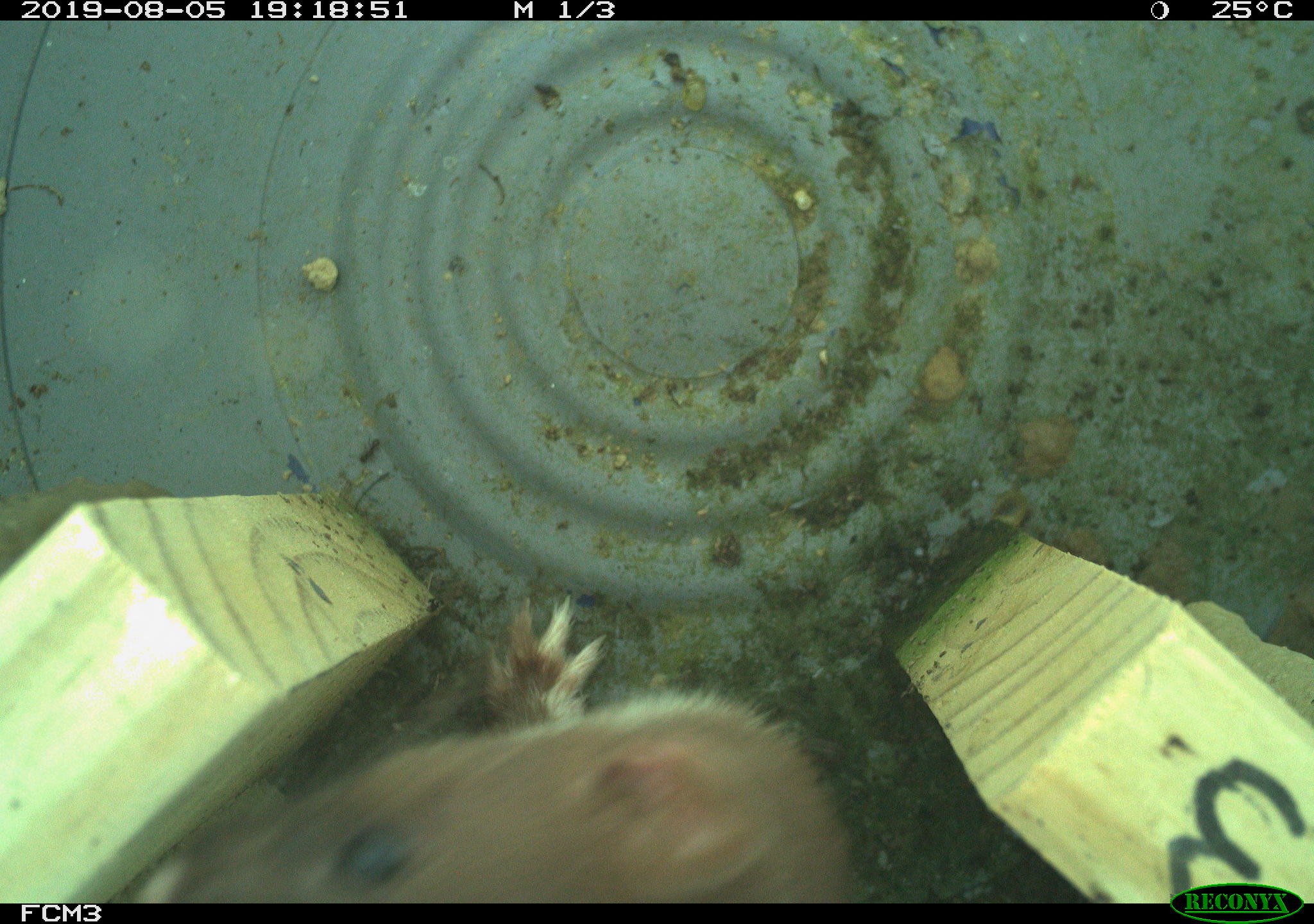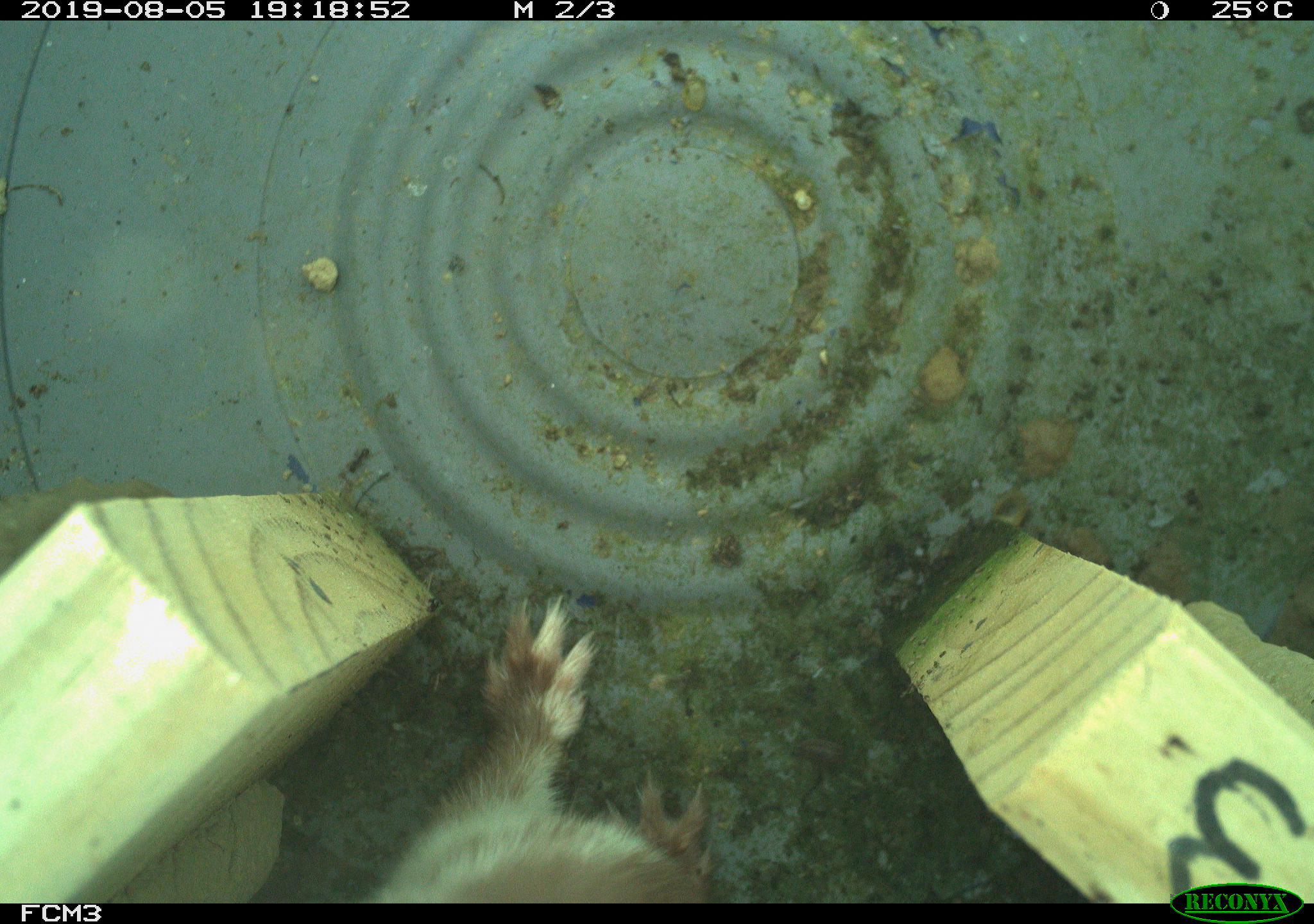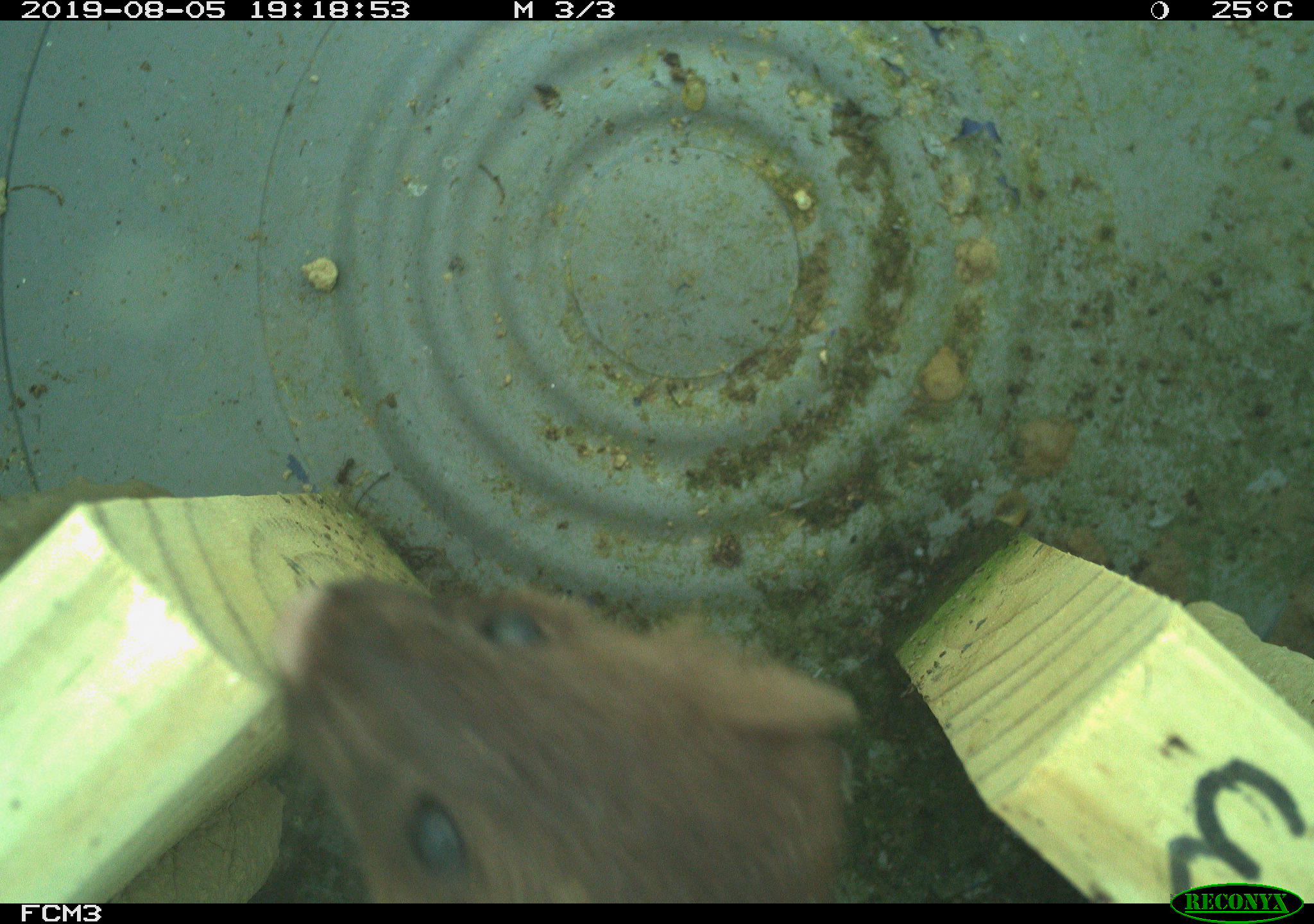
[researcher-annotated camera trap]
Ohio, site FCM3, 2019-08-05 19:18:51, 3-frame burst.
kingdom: Animalia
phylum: Chordata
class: Mammalia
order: Carnivora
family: Mustelidae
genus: Neogale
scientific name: Neogale frenata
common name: long-tailed weasel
Long-tailed weasel (Neogale frenata).